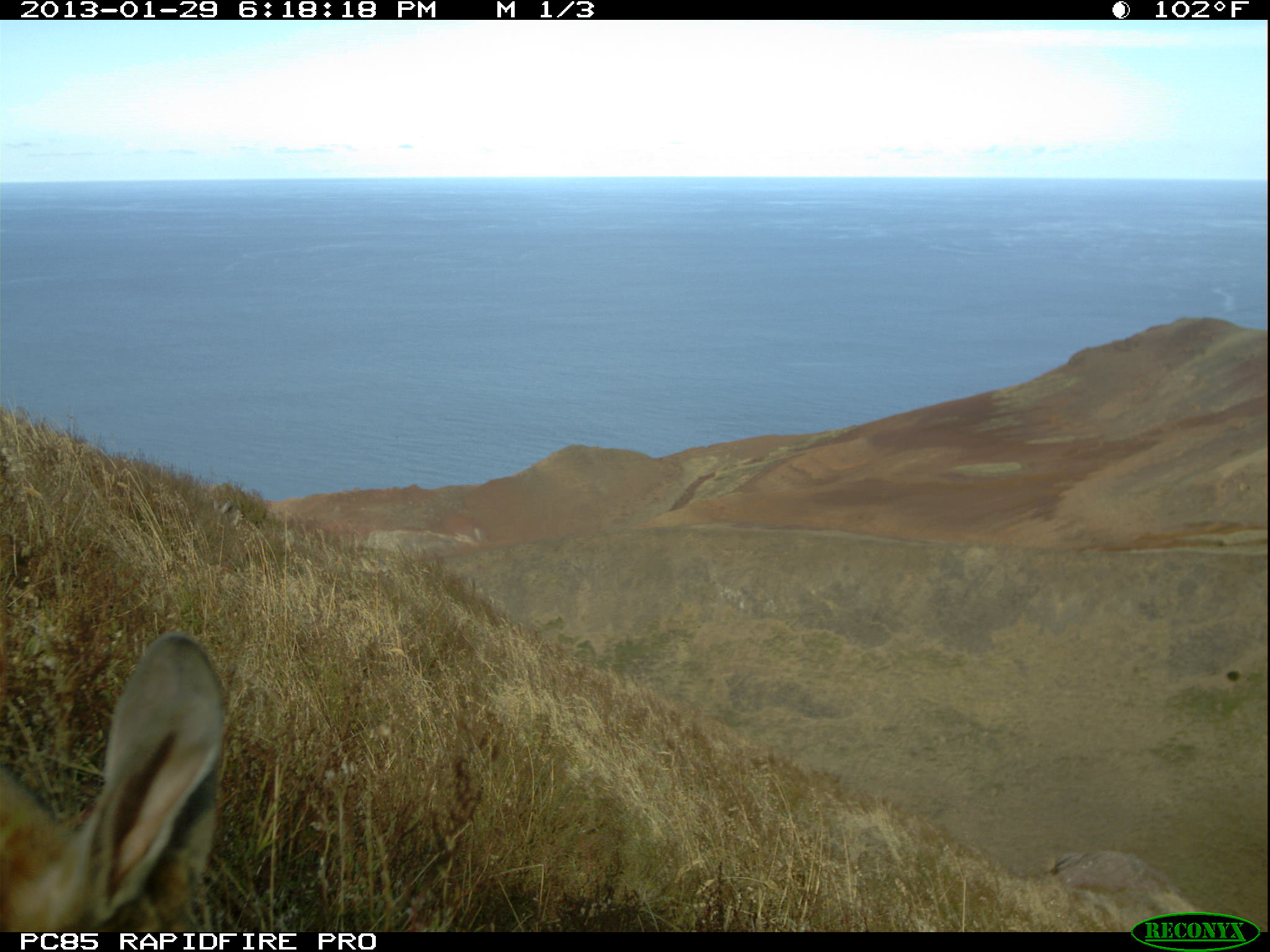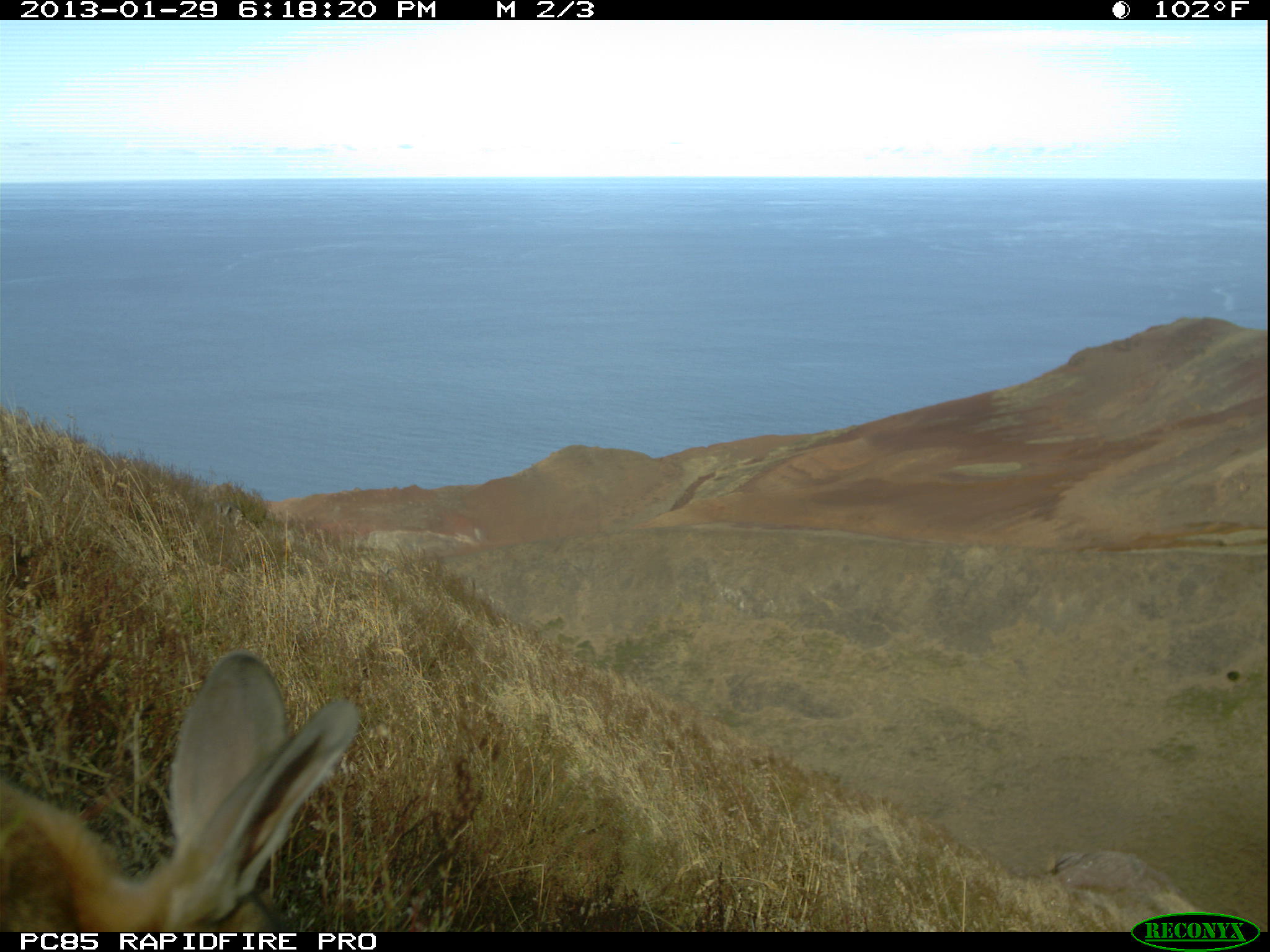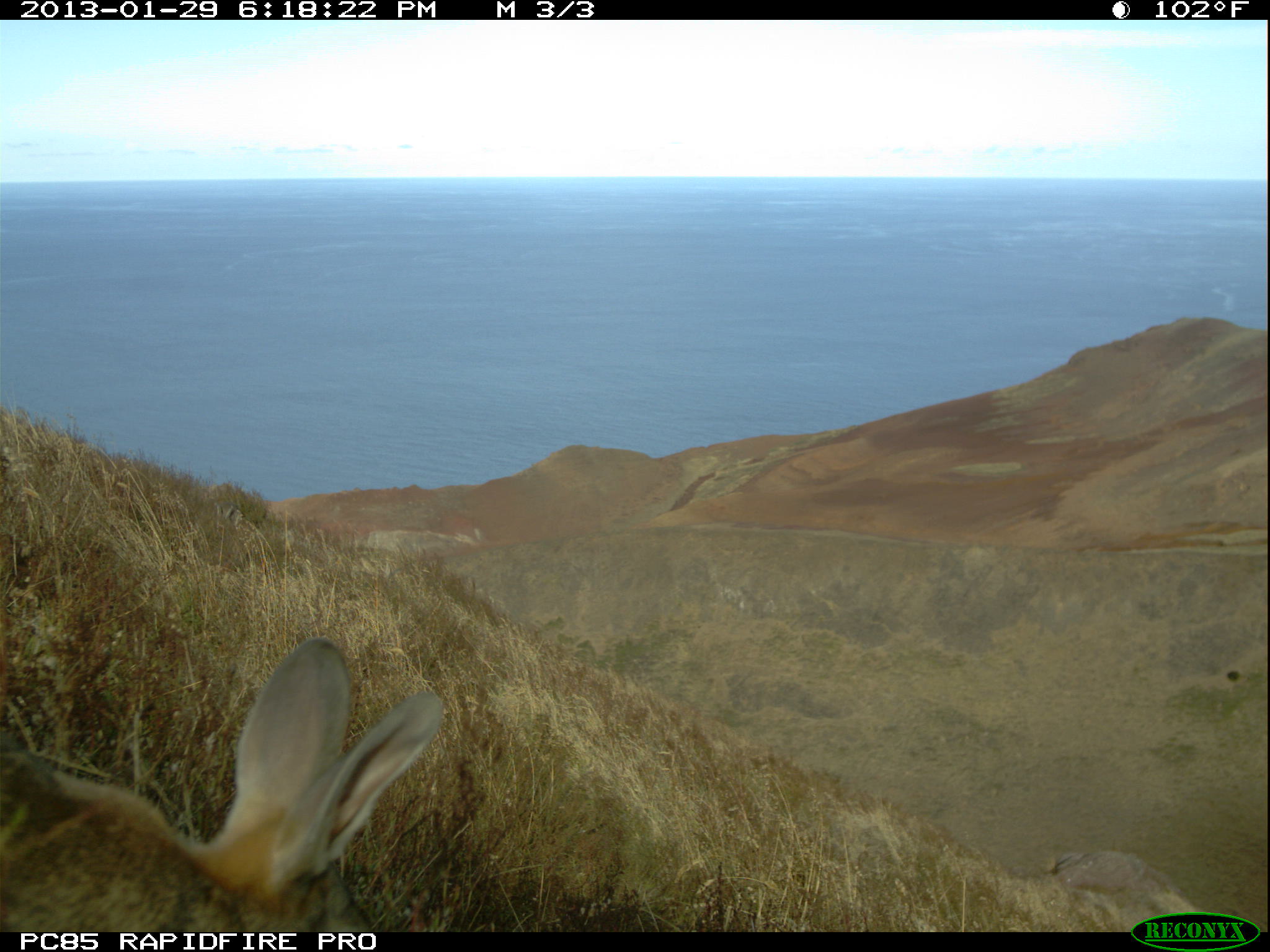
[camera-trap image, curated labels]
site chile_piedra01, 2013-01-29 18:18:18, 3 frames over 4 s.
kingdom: Animalia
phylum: Chordata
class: Mammalia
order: Lagomorpha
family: Leporidae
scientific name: Leporidae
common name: rabbits and hares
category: rabbit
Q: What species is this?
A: Rabbit (rabbits and hares) (Leporidae).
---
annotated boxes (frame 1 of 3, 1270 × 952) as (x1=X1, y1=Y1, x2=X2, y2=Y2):
rabbit: (x1=1, y1=632, x2=224, y2=933)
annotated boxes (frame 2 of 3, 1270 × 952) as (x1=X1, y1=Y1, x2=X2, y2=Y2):
rabbit: (x1=0, y1=649, x2=360, y2=936)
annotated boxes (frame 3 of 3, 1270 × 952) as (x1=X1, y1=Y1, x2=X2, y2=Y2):
rabbit: (x1=0, y1=637, x2=443, y2=933)